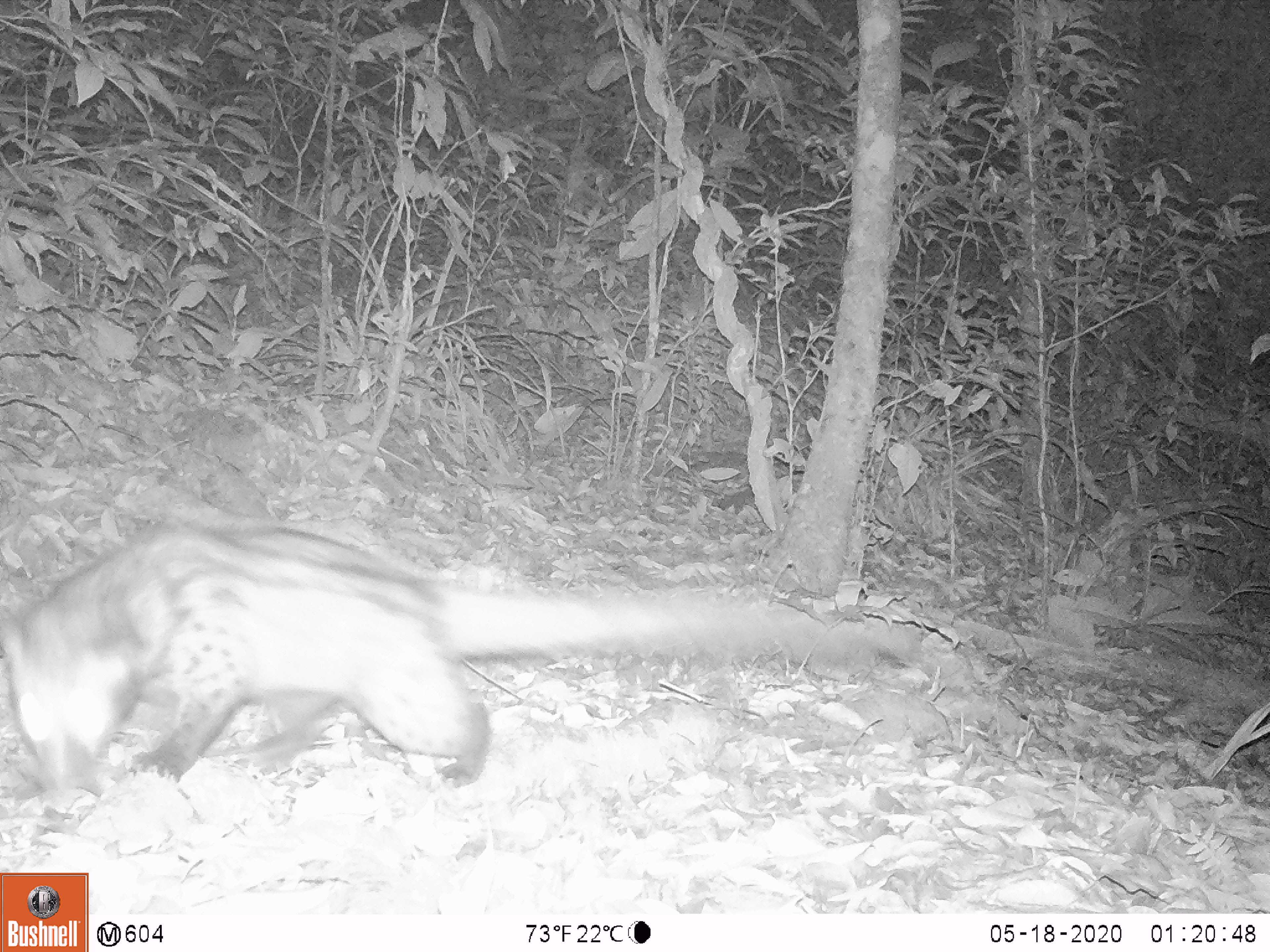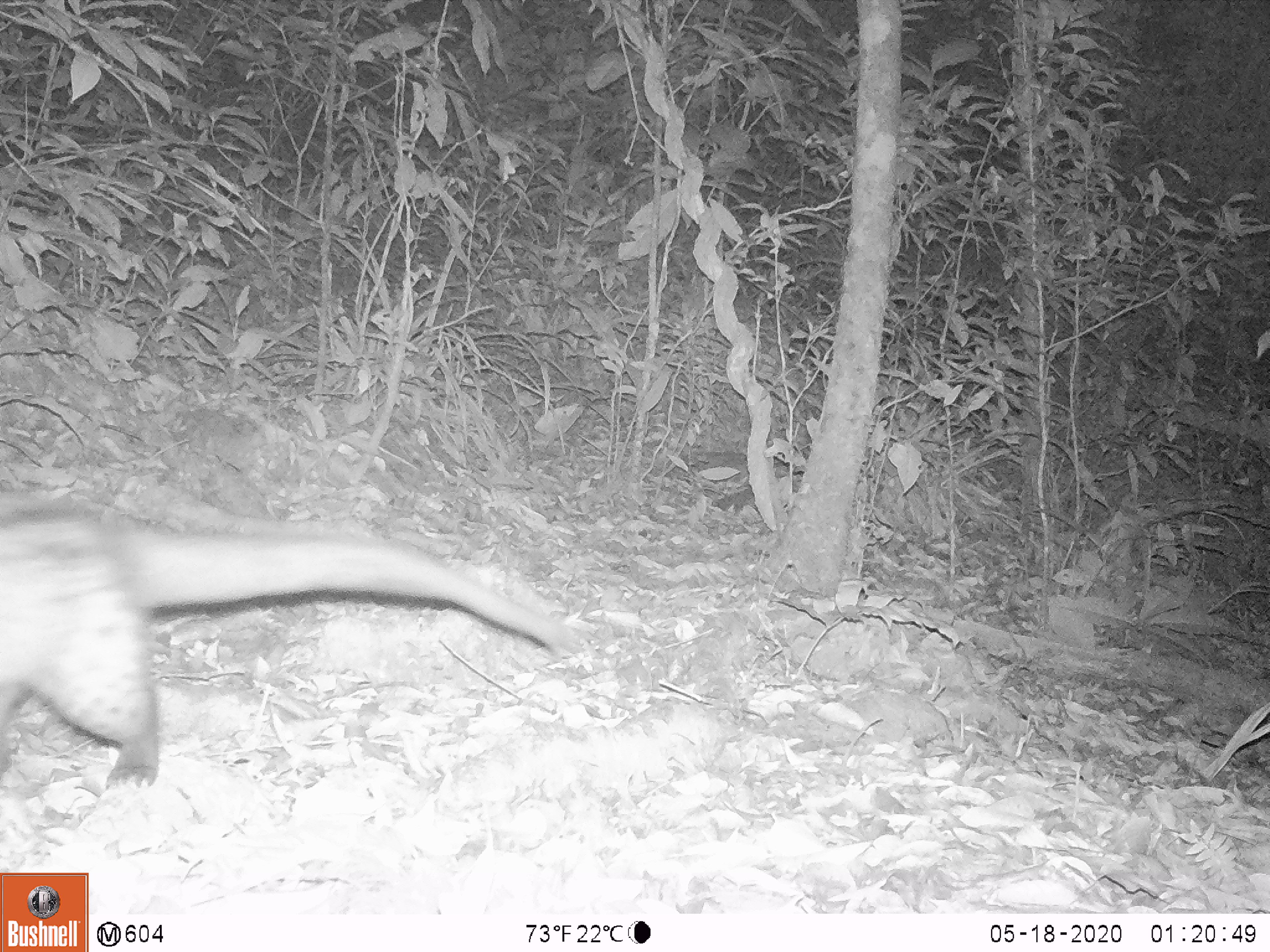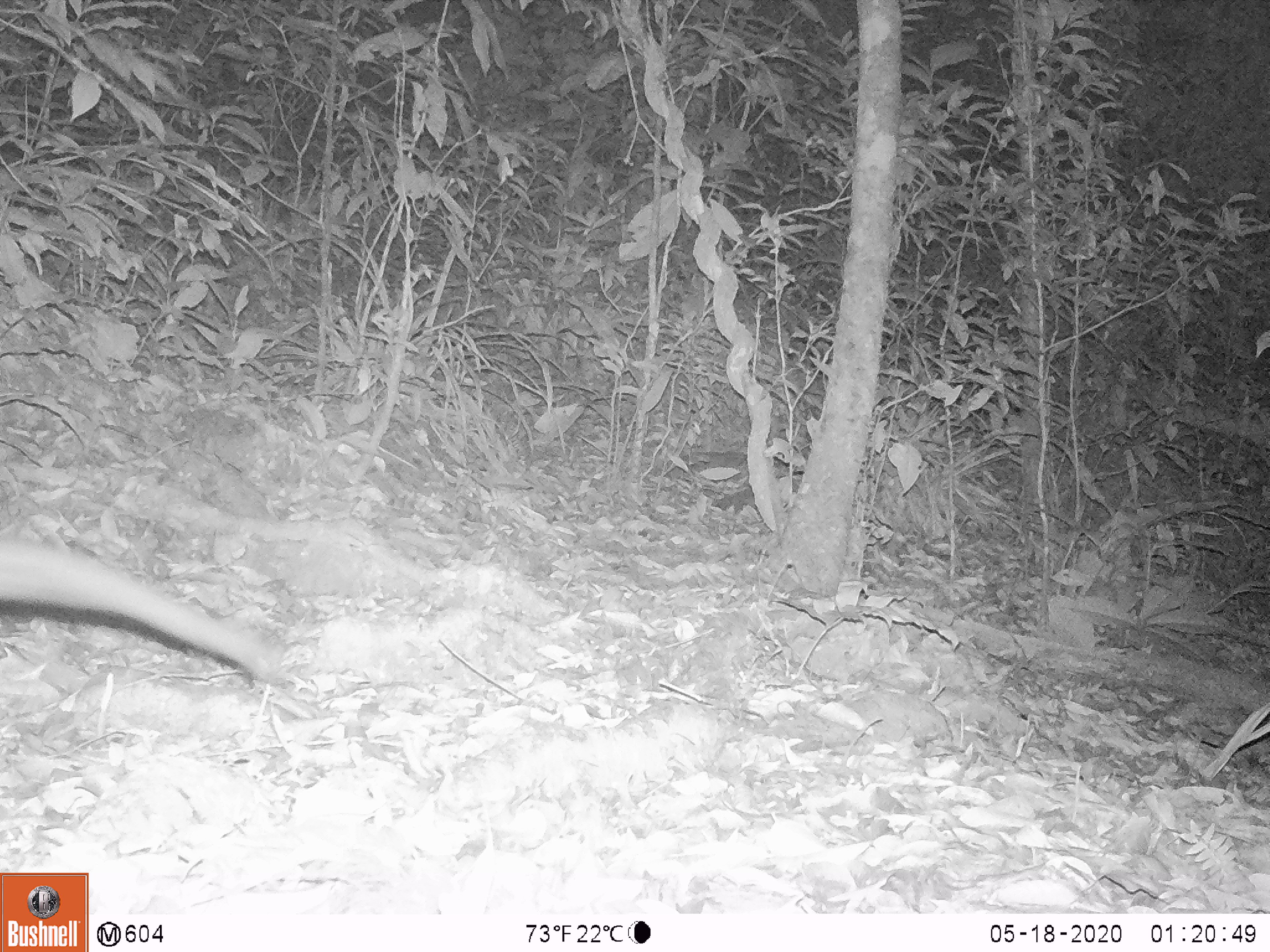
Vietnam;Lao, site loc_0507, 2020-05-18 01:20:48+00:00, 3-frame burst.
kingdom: Animalia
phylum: Chordata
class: Mammalia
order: Carnivora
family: Viverridae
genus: Paradoxurus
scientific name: Paradoxurus hermaphroditus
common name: common palm civet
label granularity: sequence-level